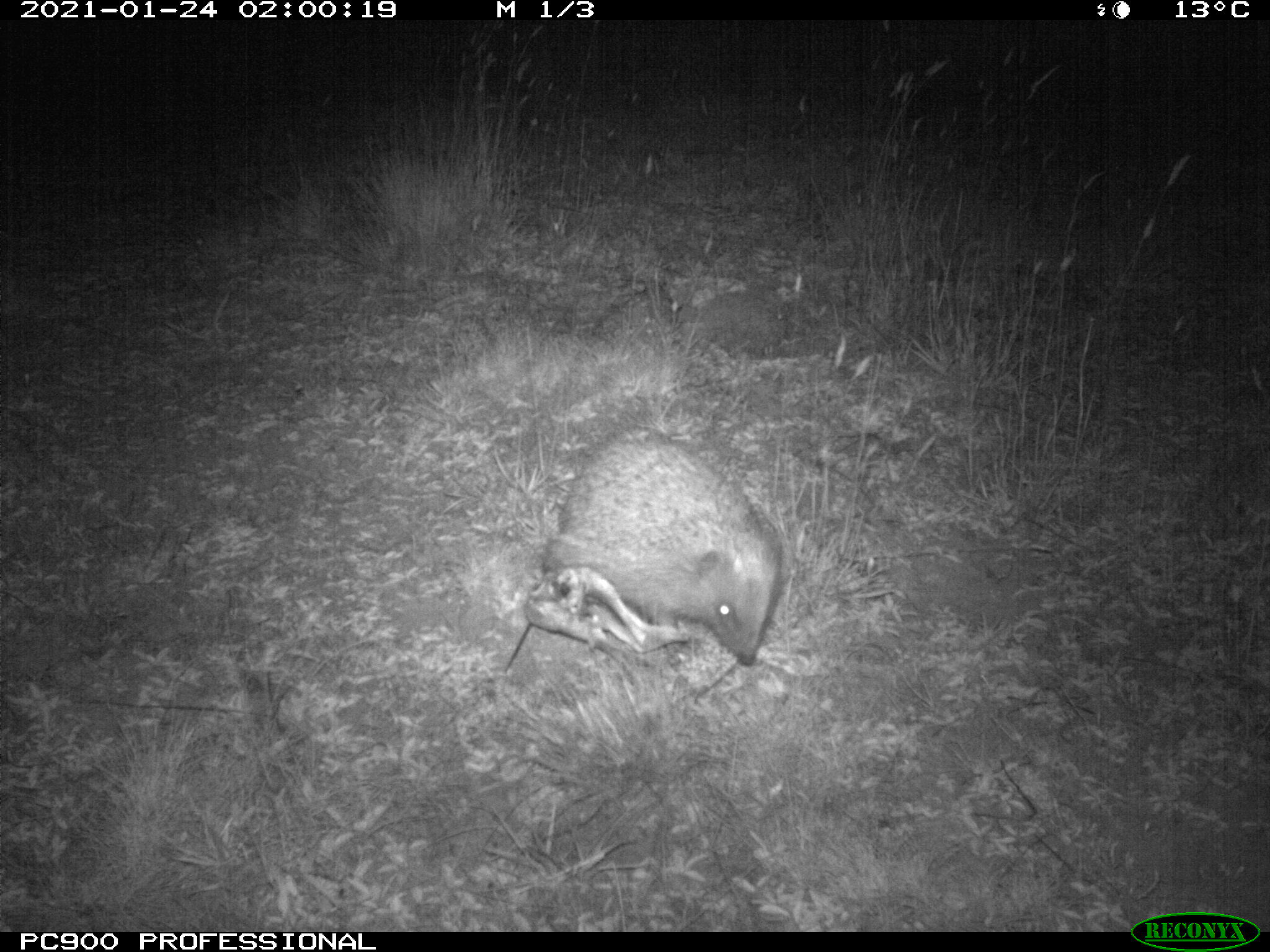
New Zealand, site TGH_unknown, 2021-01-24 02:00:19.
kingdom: Animalia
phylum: Chordata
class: Mammalia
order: Eulipotyphla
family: Erinaceidae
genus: Erinaceus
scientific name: Erinaceus europaeus europaeus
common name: european hedgehog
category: hedgehog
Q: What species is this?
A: Hedgehog (european hedgehog) (Erinaceus europaeus europaeus).